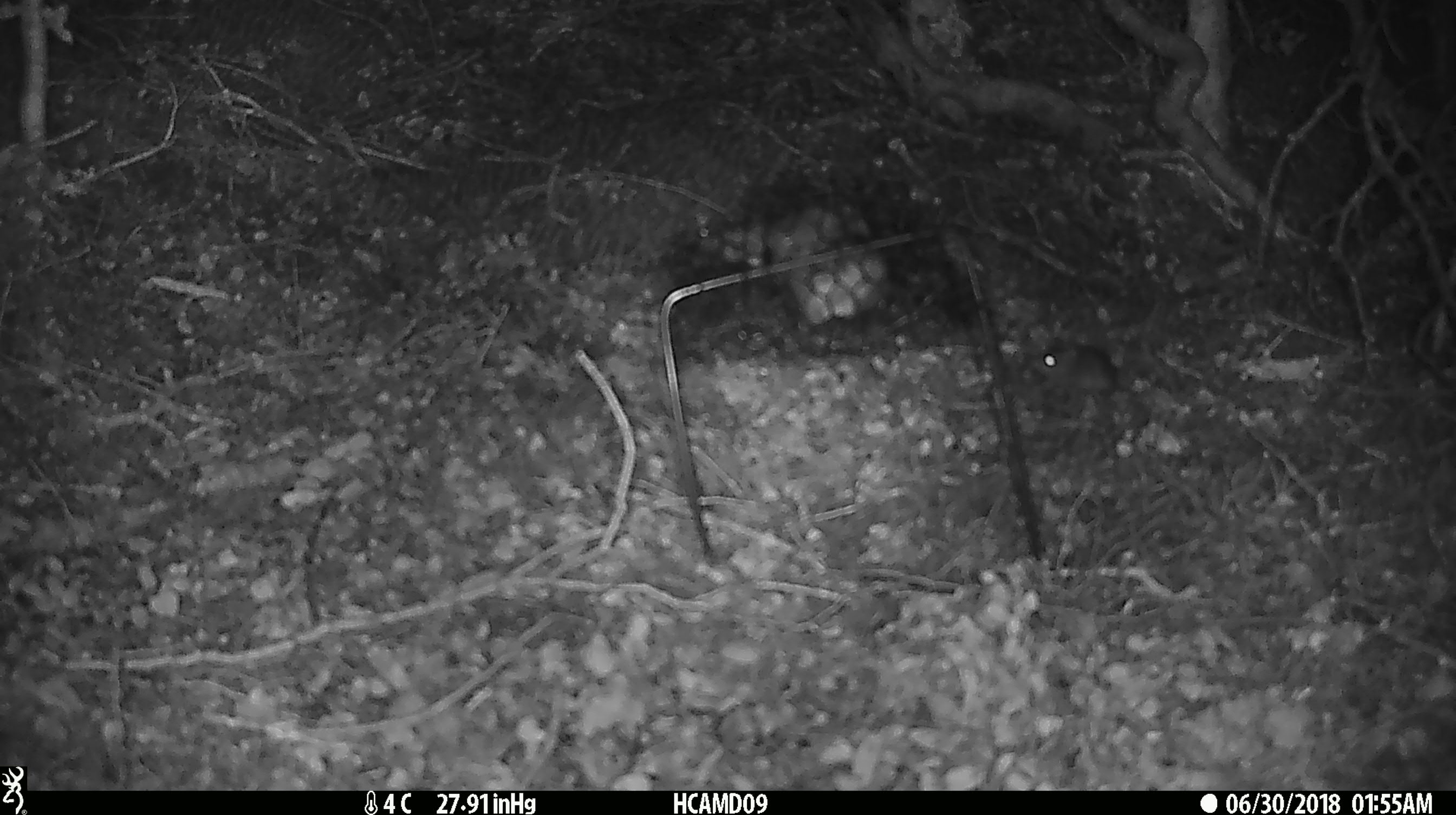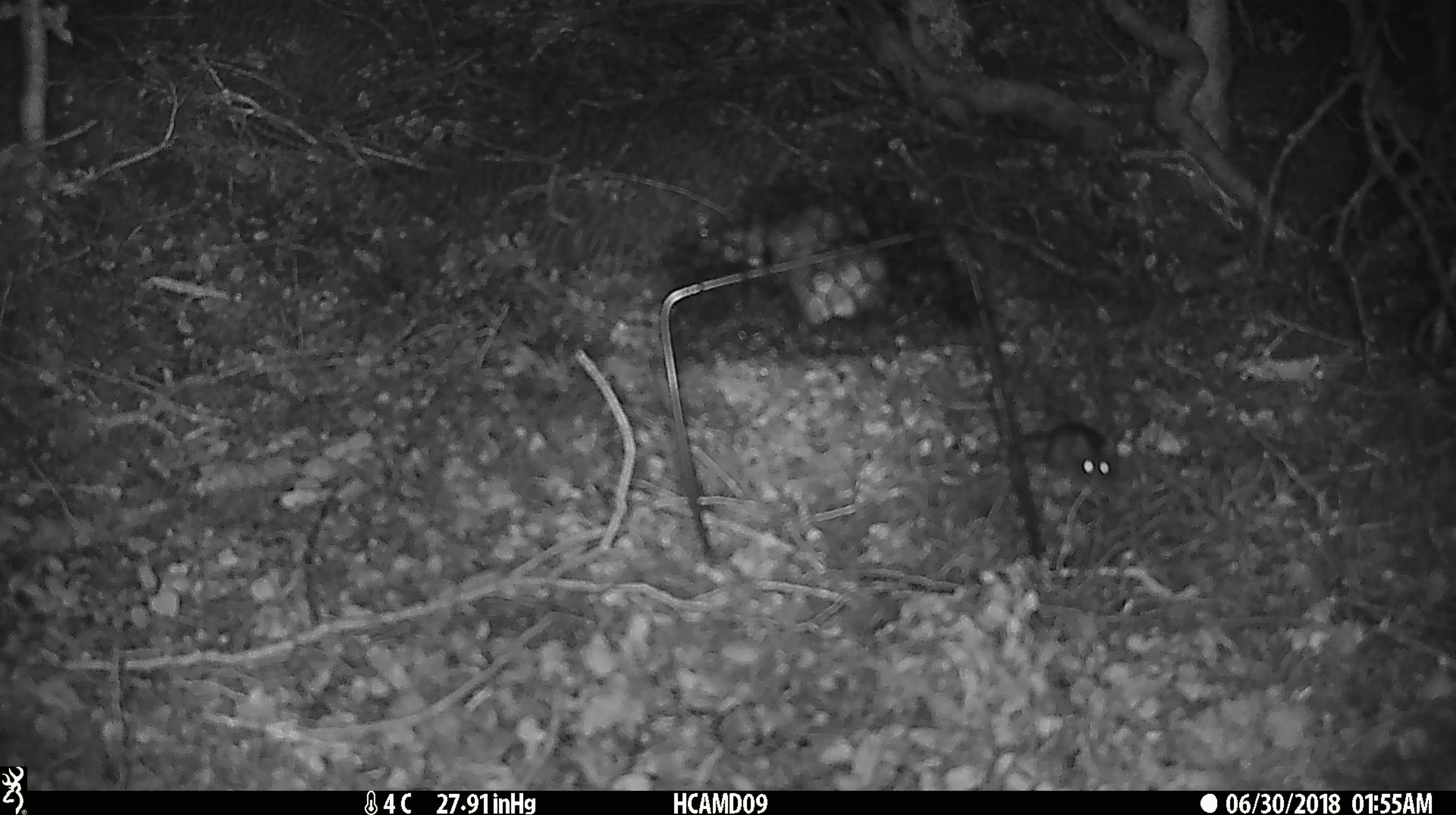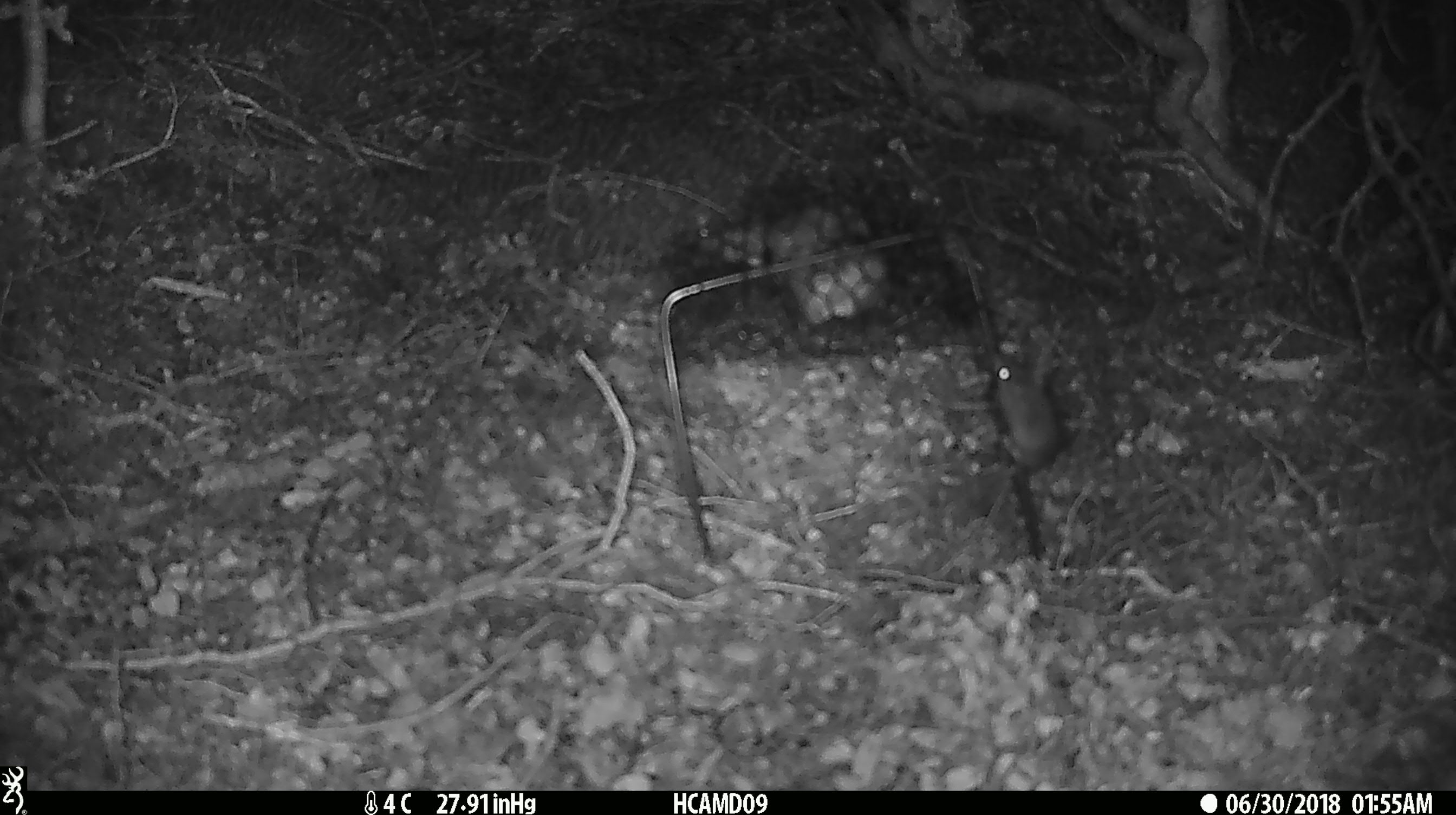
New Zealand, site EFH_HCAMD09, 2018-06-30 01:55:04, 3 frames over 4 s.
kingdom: Animalia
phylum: Chordata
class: Mammalia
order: Rodentia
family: Muridae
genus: Mus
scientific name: Mus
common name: mouse